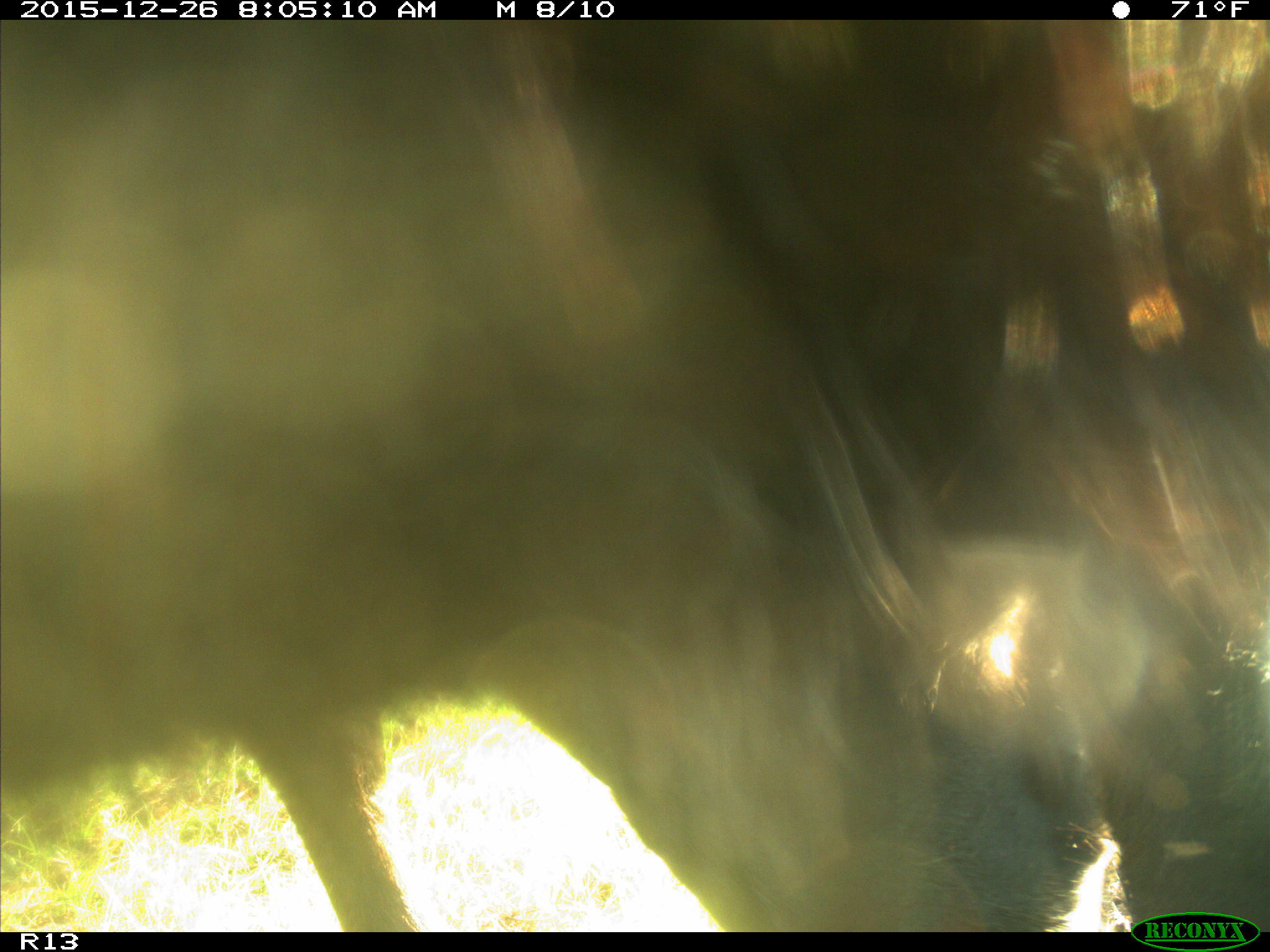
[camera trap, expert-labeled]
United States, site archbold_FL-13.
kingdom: Animalia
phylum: Chordata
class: Mammalia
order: Artiodactyla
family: Bovidae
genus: Bos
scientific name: Bos taurus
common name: domestic cow